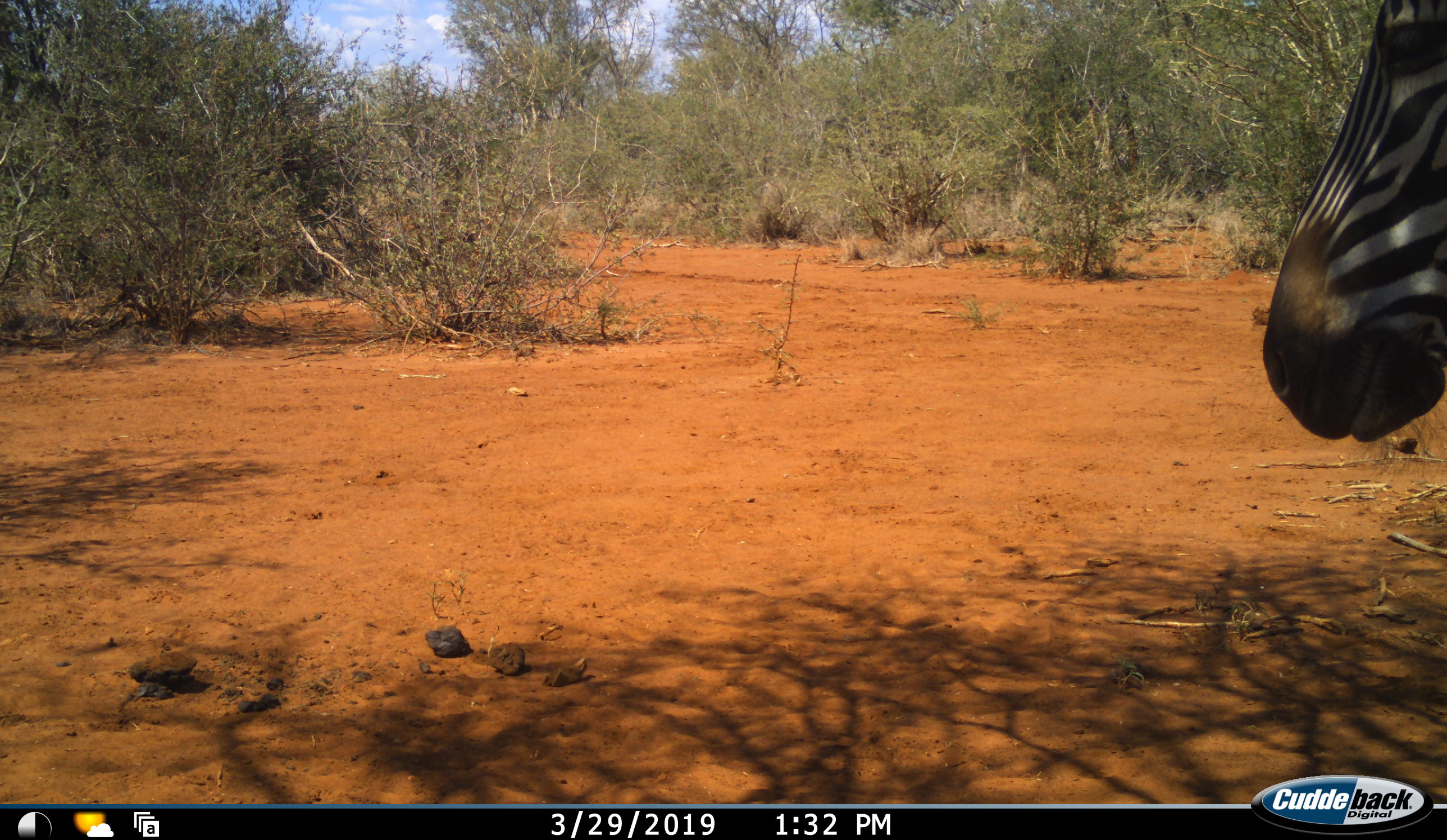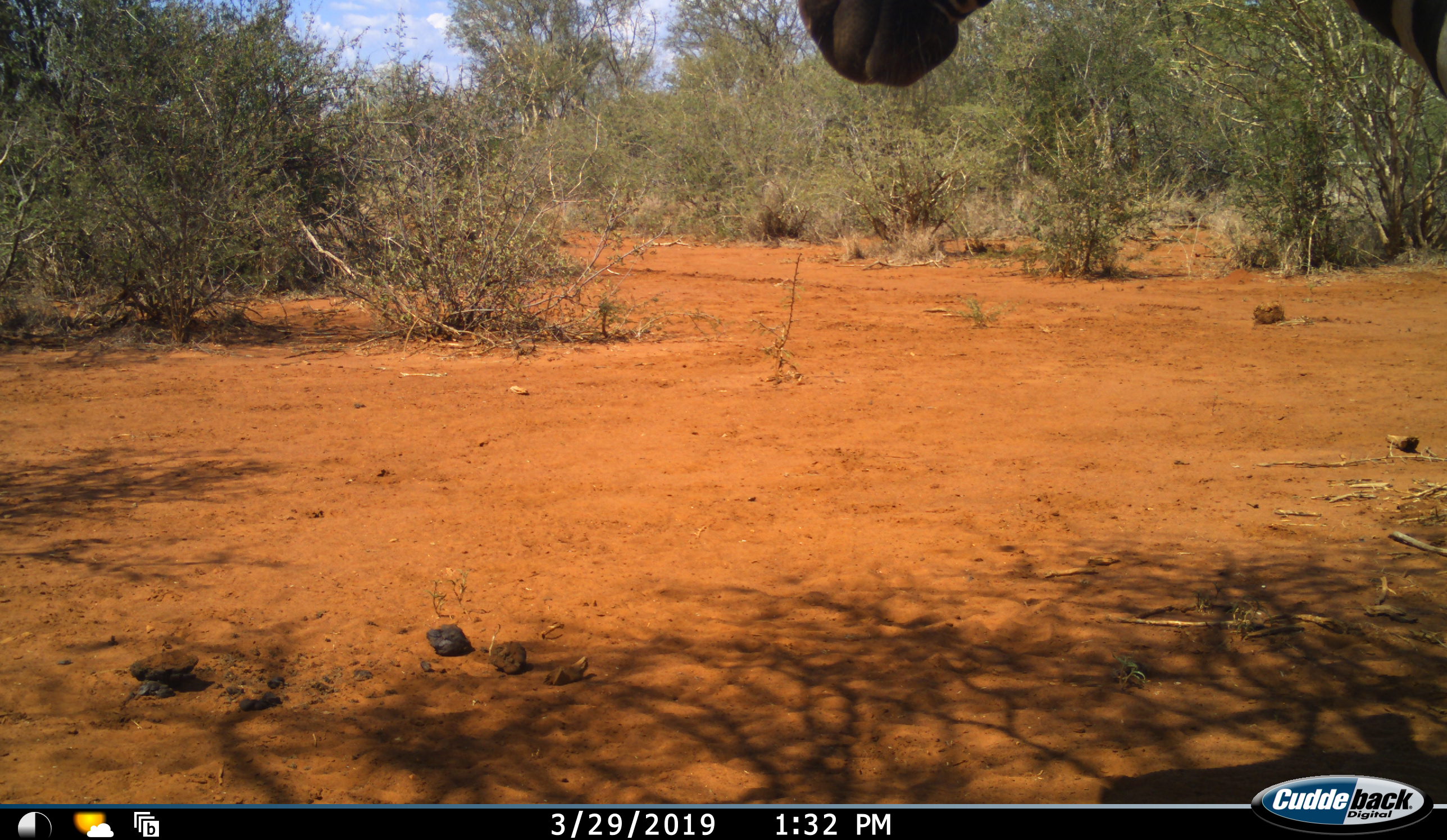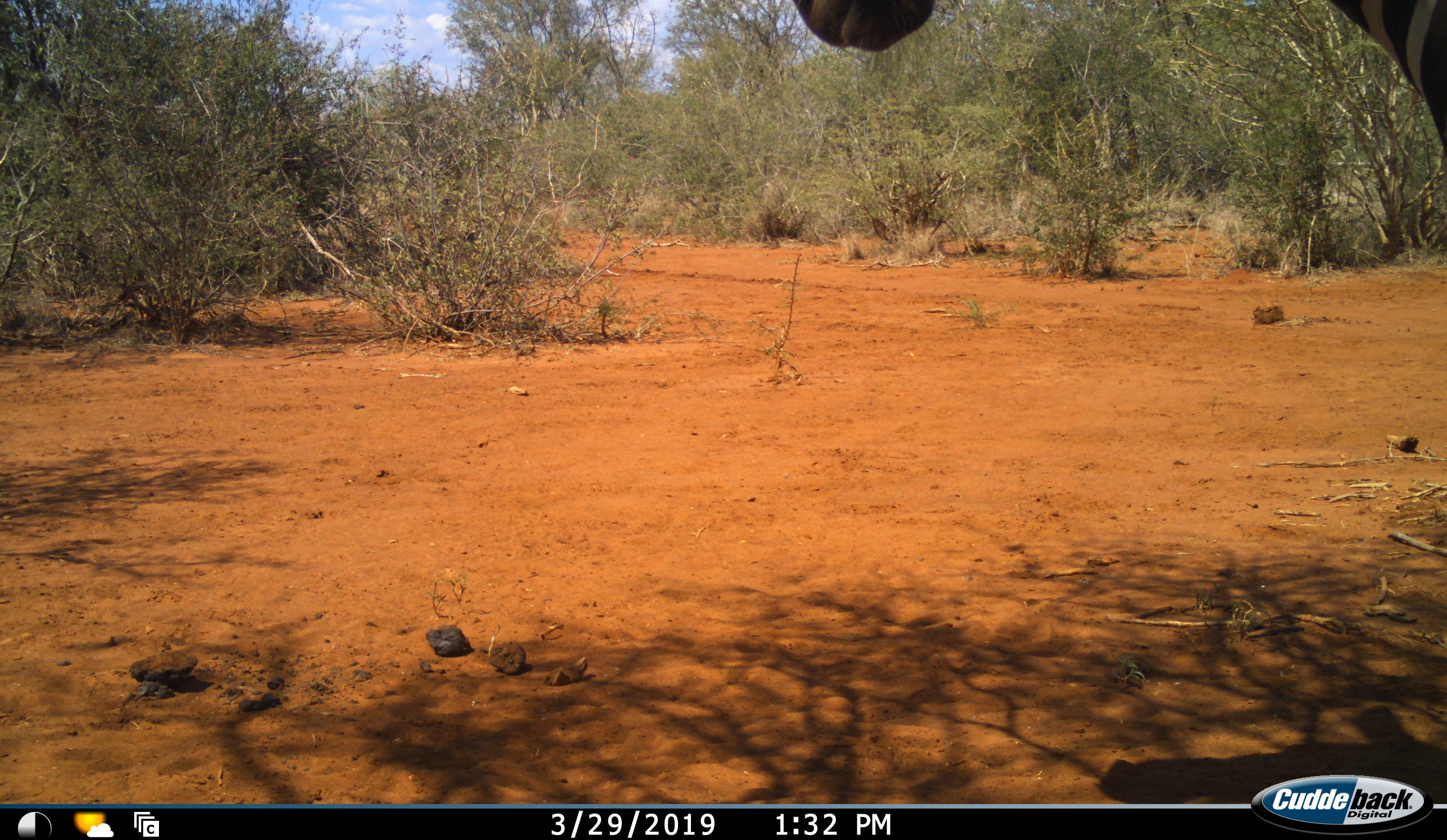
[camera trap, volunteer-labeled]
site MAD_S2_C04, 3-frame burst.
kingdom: Animalia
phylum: Chordata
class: Mammalia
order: Perissodactyla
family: Equidae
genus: Equus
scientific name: Equus quagga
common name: plains zebra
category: zebraplains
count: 1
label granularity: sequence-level